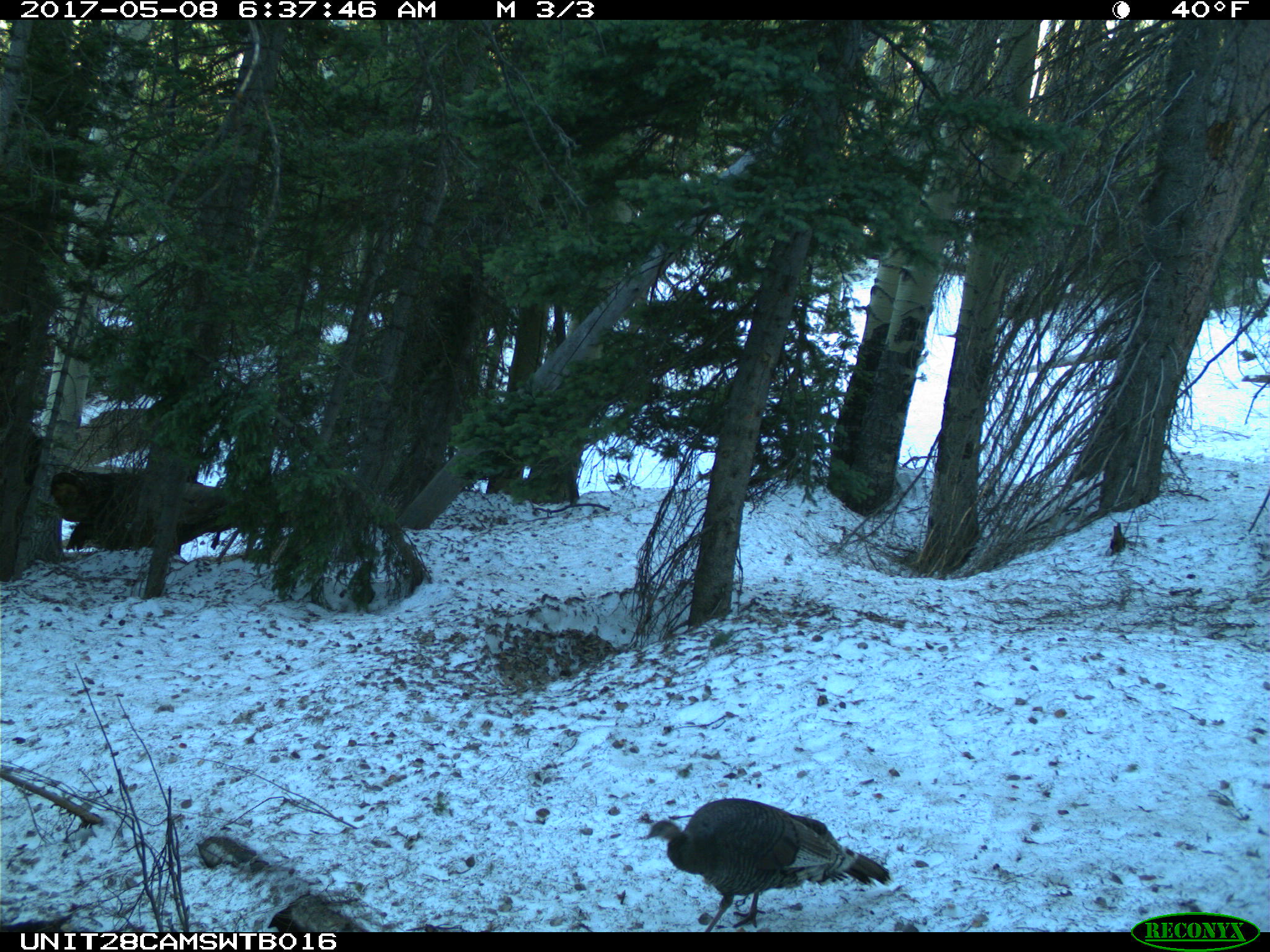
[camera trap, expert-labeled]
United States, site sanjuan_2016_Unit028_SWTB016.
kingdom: Animalia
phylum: Chordata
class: Aves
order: Galliformes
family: Phasianidae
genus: Meleagris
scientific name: Meleagris gallopavo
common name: wild turkey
Meleagris gallopavo (wild turkey).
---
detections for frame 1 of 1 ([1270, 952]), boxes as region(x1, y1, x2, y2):
animal: region(644, 796, 895, 933)